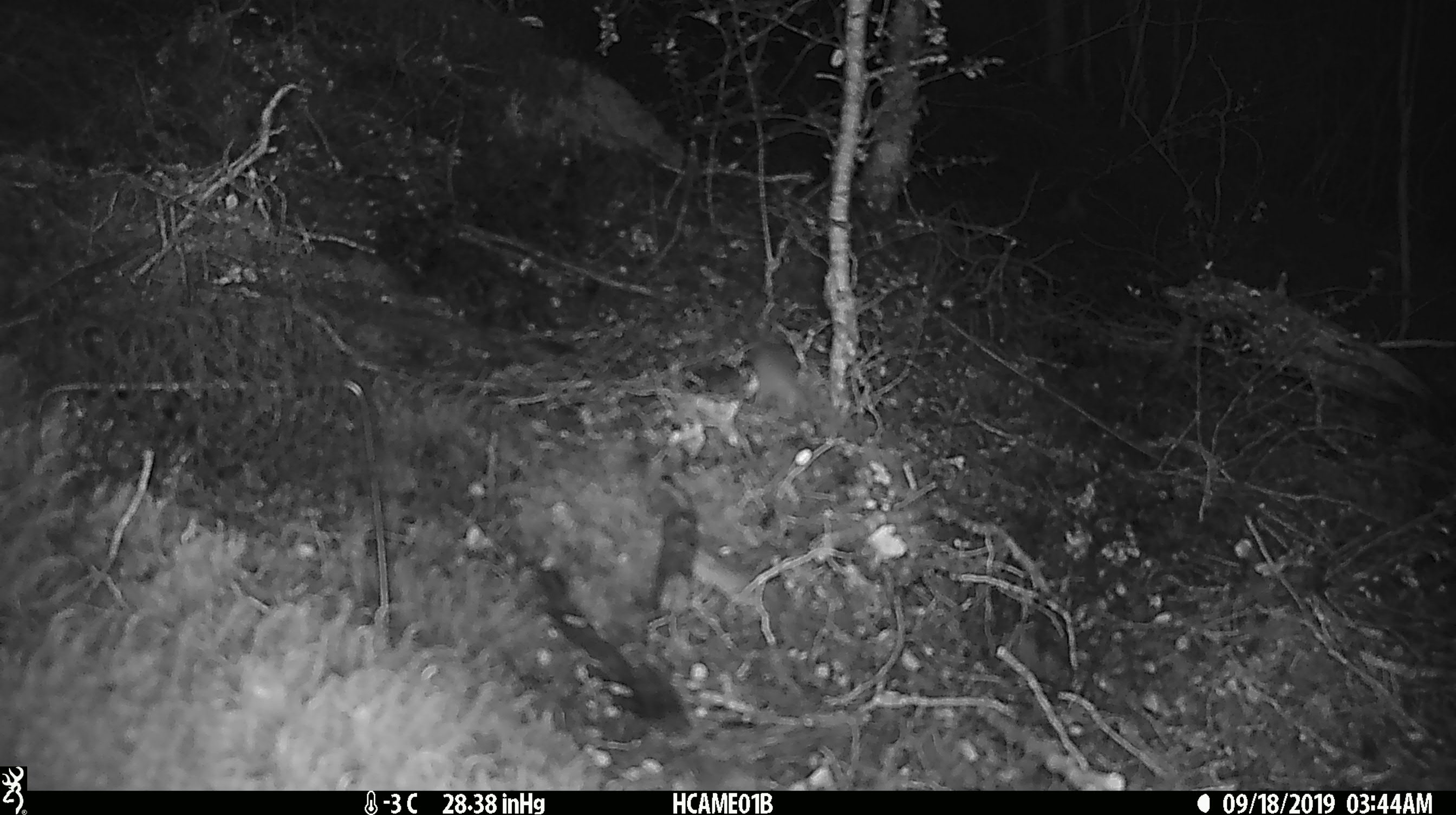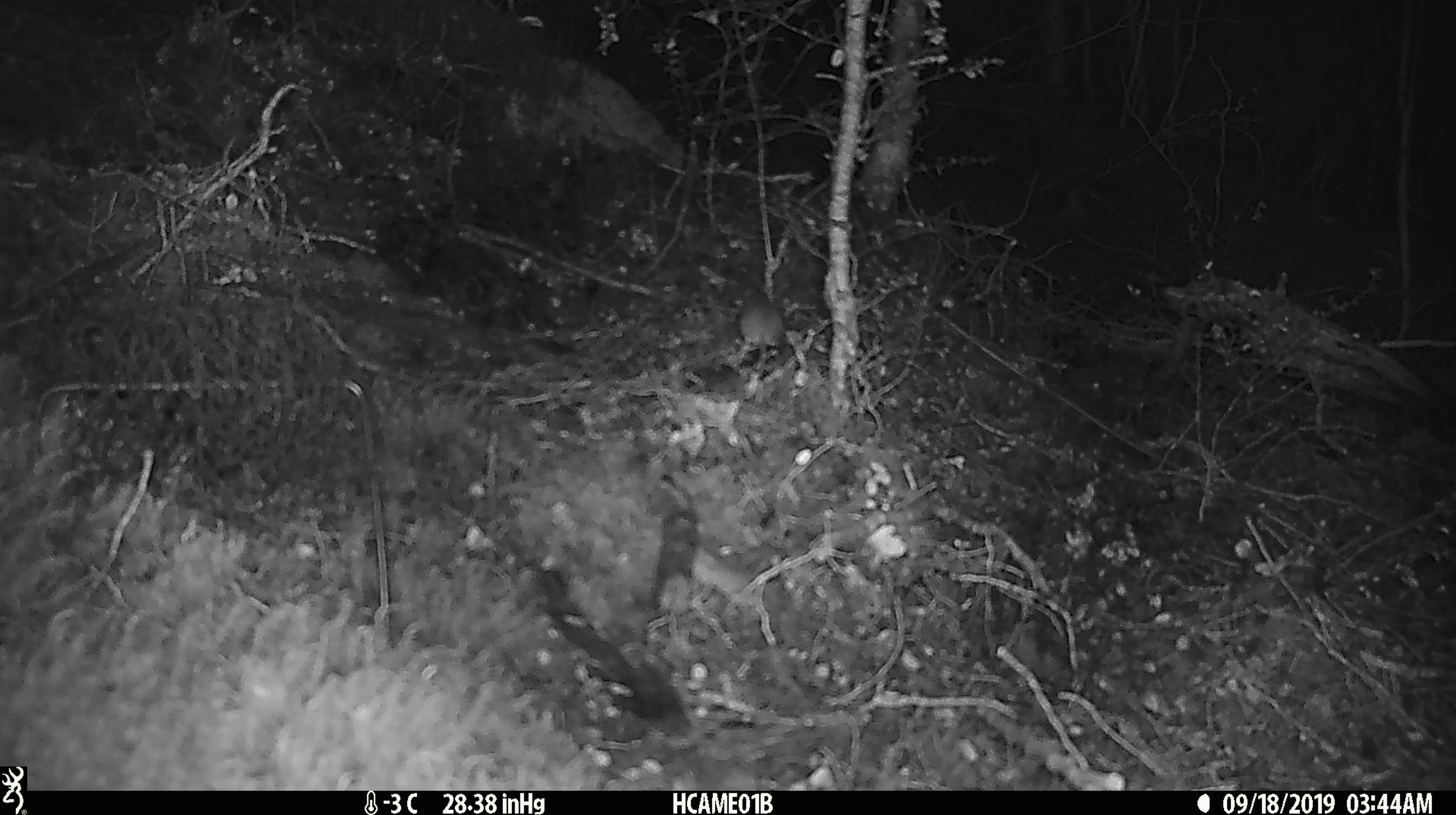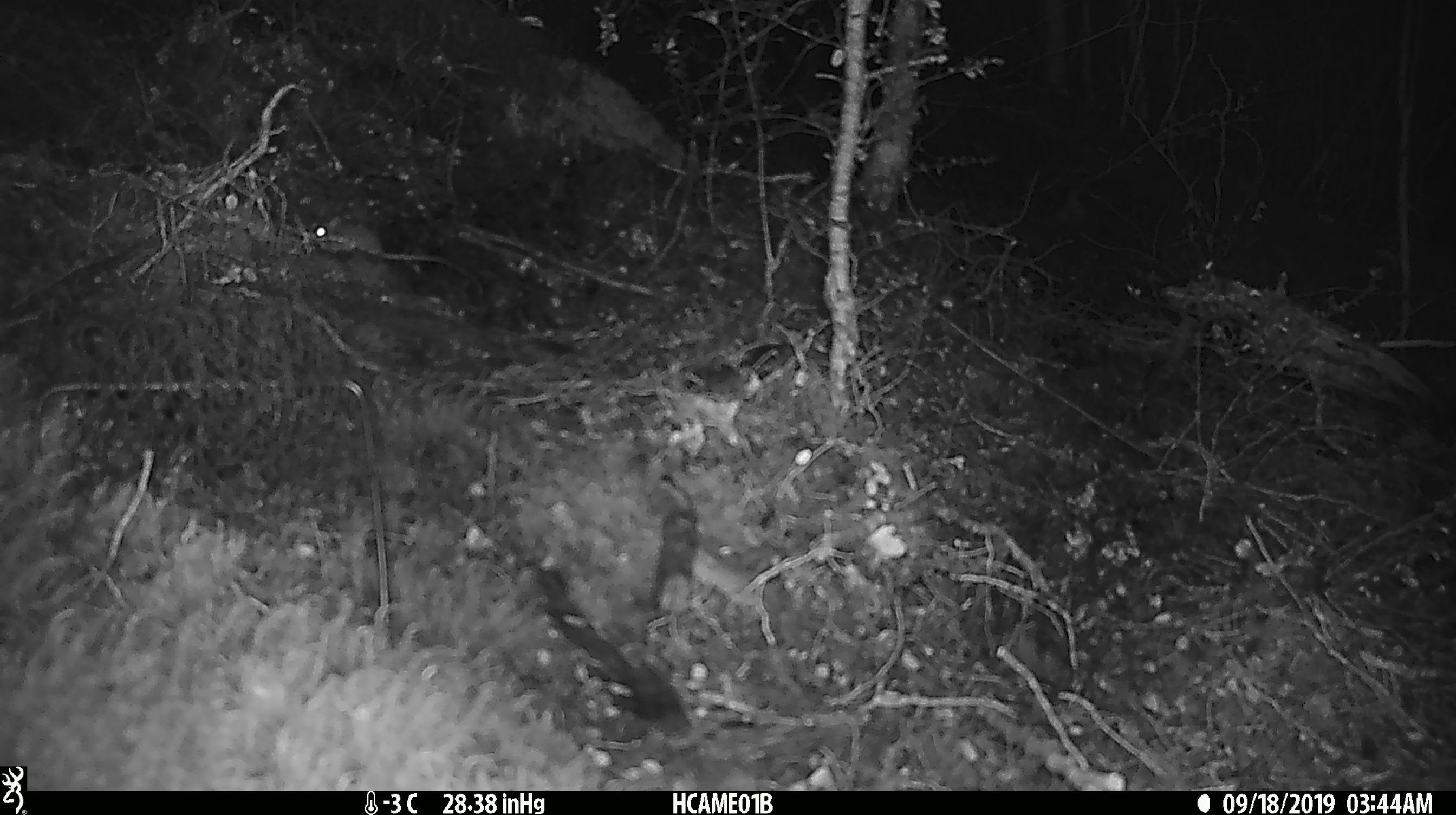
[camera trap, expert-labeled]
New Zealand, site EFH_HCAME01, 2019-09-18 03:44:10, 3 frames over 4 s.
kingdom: Animalia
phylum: Chordata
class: Mammalia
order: Rodentia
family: Muridae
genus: Mus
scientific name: Mus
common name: mouse